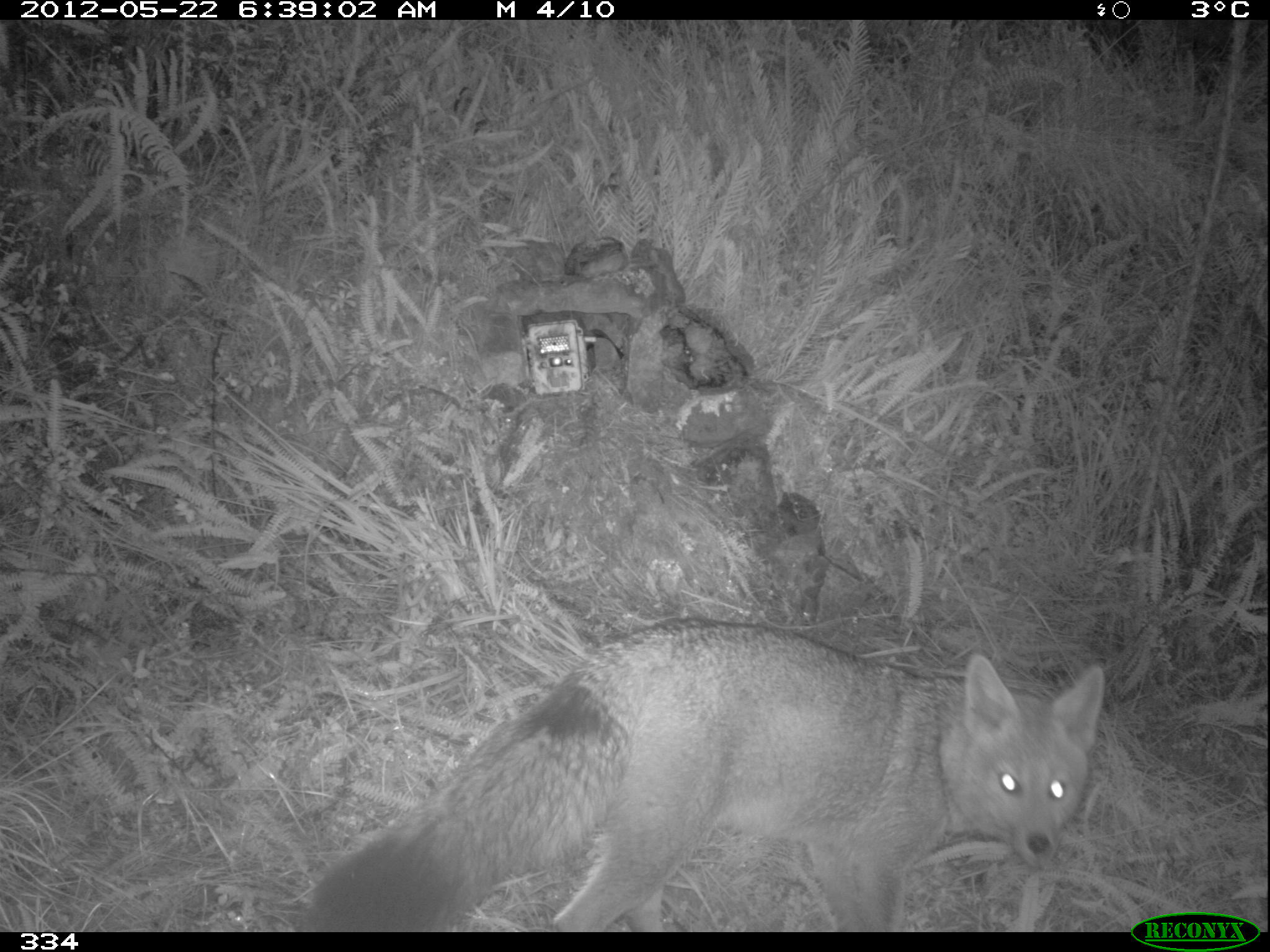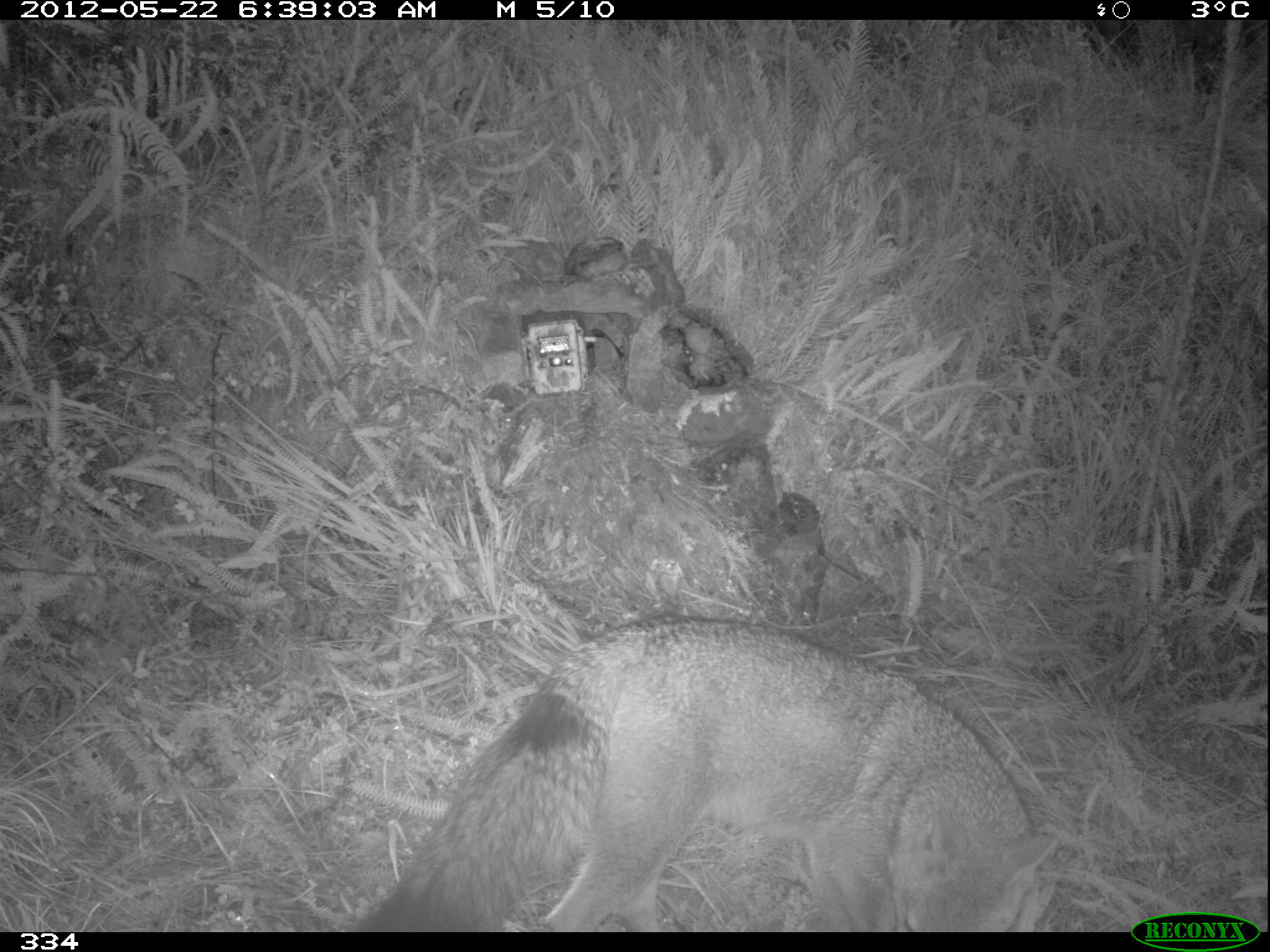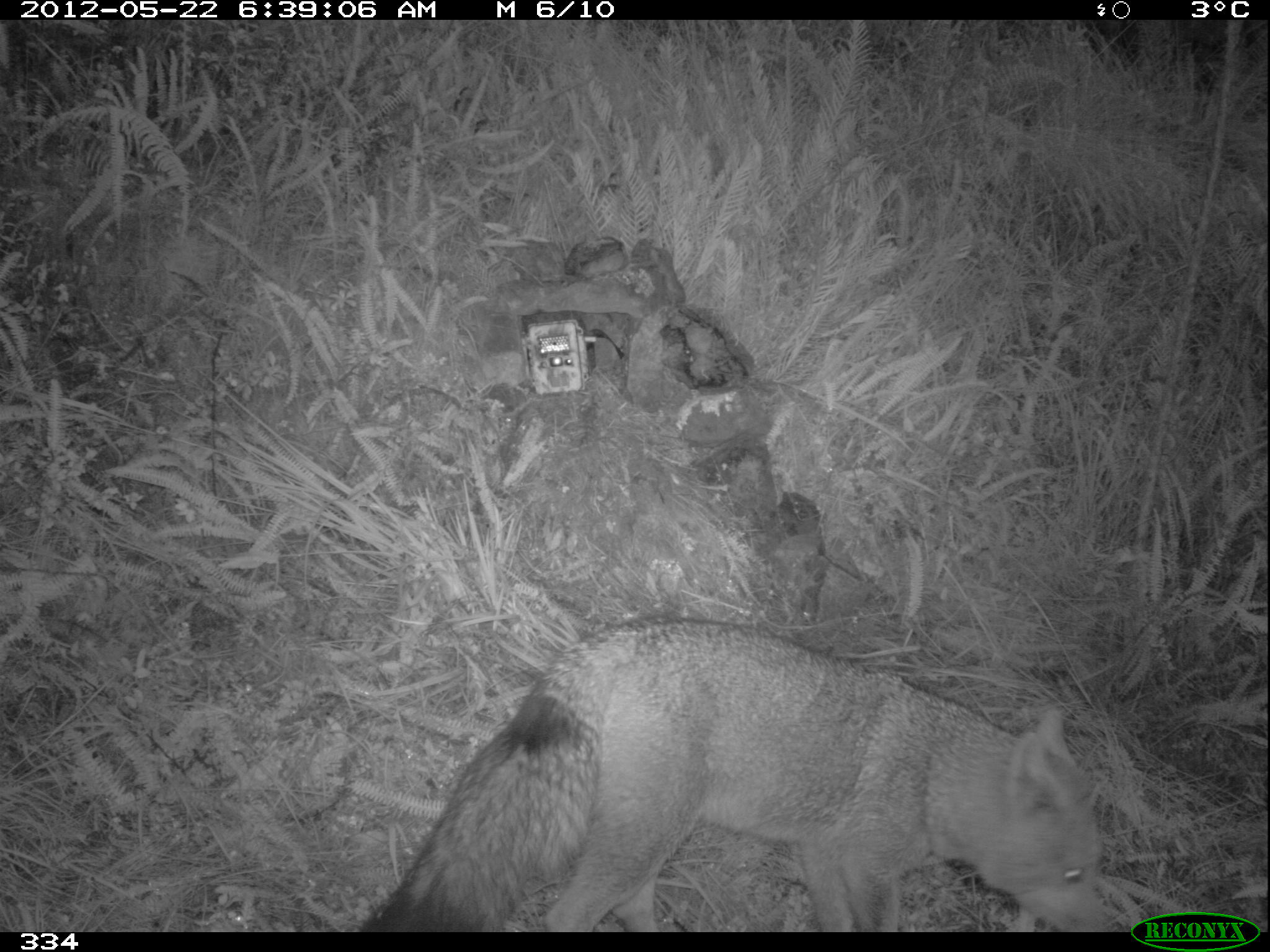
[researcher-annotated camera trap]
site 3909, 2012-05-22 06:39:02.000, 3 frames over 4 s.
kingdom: Animalia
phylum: Chordata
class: Mammalia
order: Carnivora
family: Canidae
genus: Lycalopex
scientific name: Lycalopex culpaeus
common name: culpeo